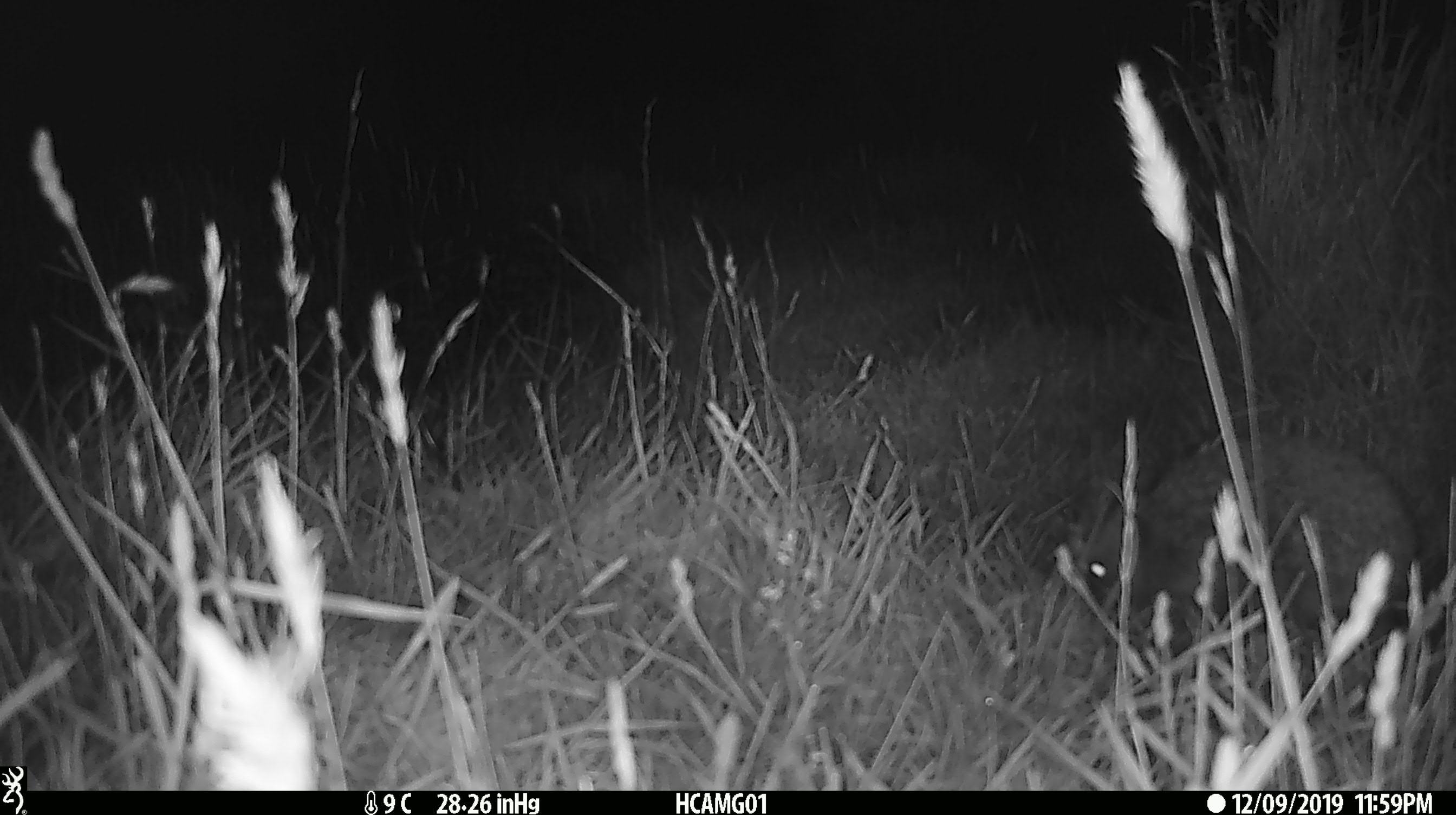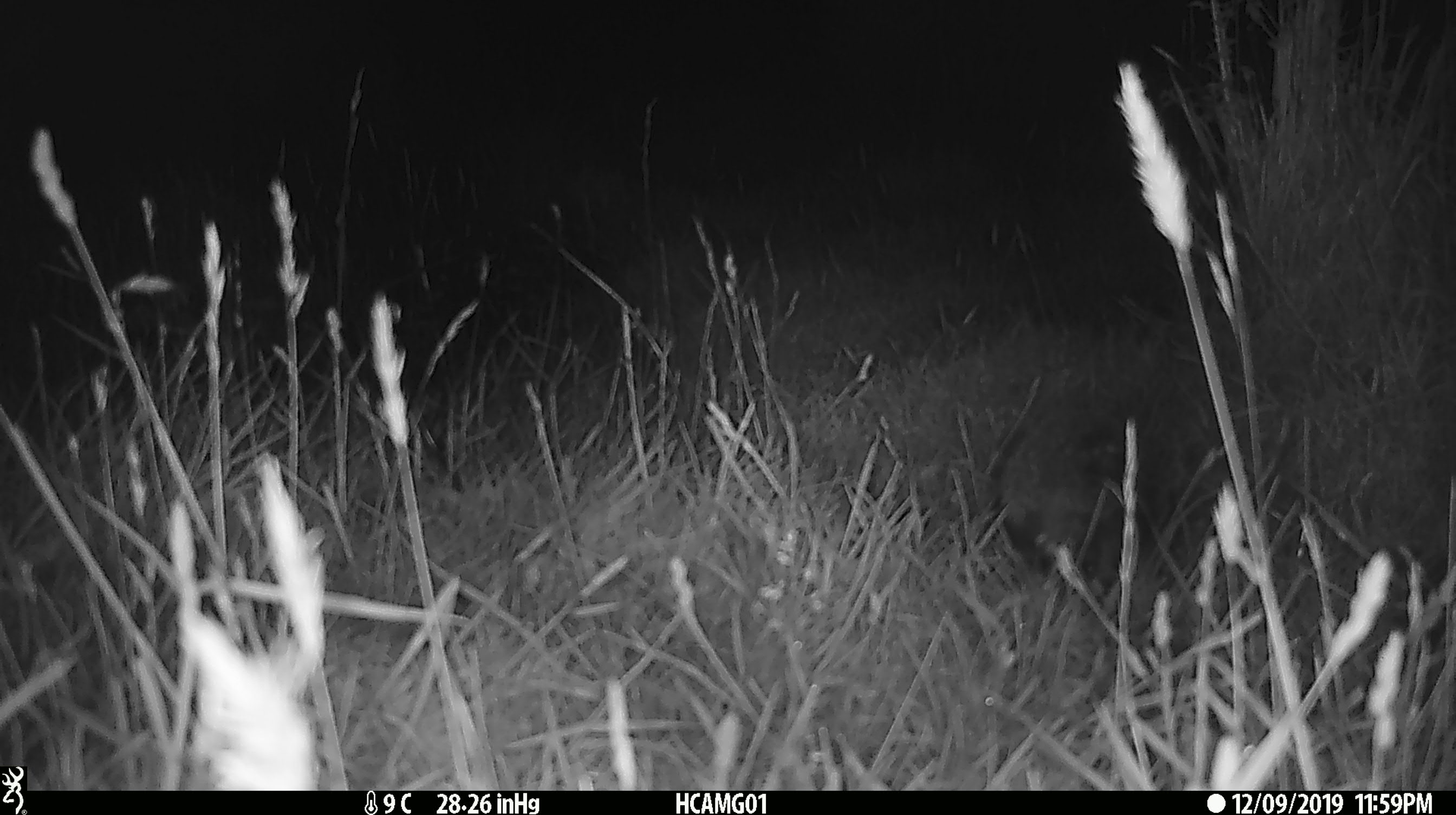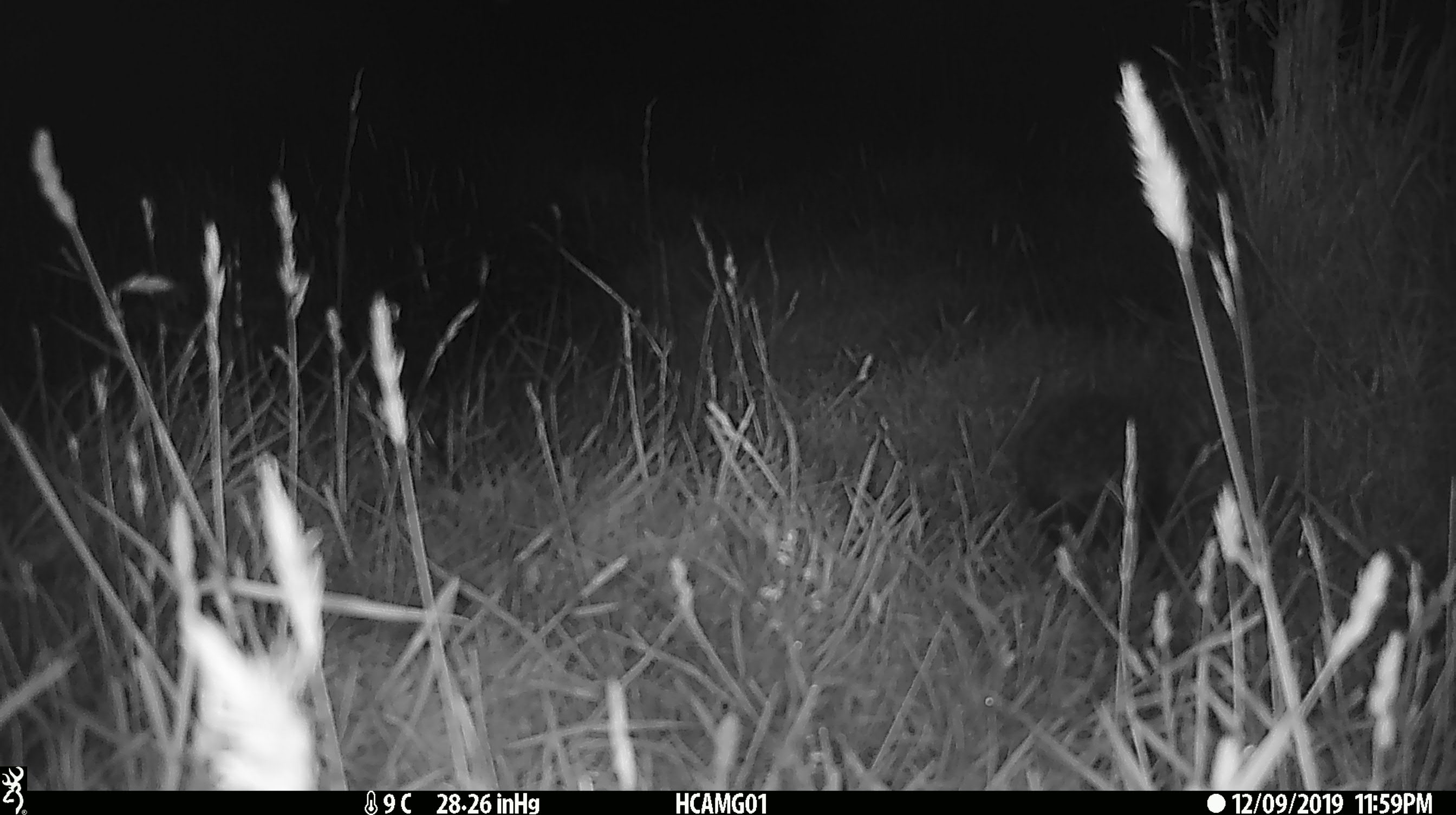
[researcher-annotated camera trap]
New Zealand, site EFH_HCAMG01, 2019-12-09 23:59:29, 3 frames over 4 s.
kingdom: Animalia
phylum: Chordata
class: Mammalia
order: Eulipotyphla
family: Erinaceidae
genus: Erinaceus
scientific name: Erinaceus europaeus europaeus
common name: european hedgehog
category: hedgehog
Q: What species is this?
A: Hedgehog (european hedgehog) (Erinaceus europaeus europaeus).